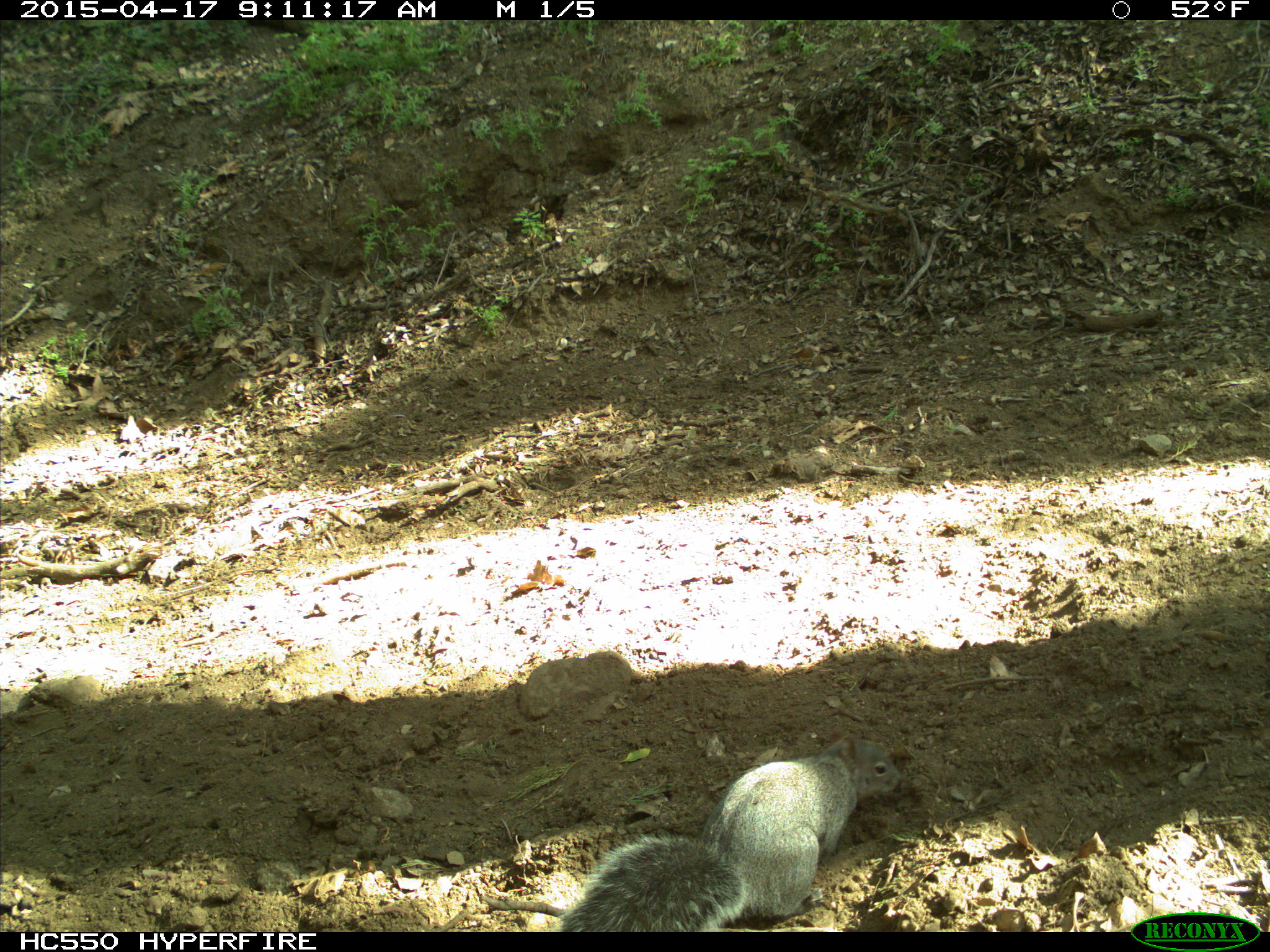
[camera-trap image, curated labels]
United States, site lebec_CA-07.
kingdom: Animalia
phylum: Chordata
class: Mammalia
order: Rodentia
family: Sciuridae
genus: Sciurus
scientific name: Sciurus carolinensis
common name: eastern gray squirrel